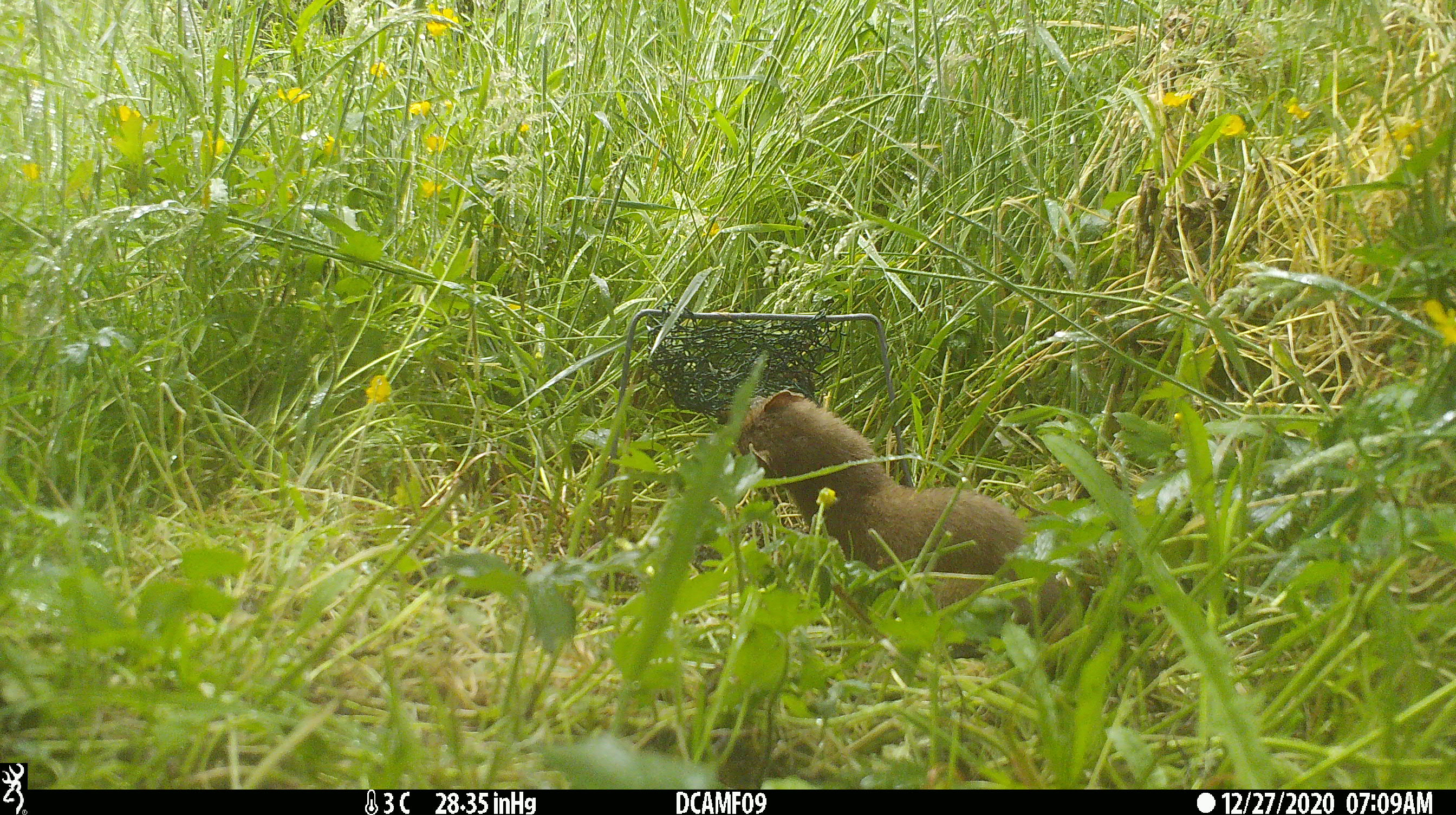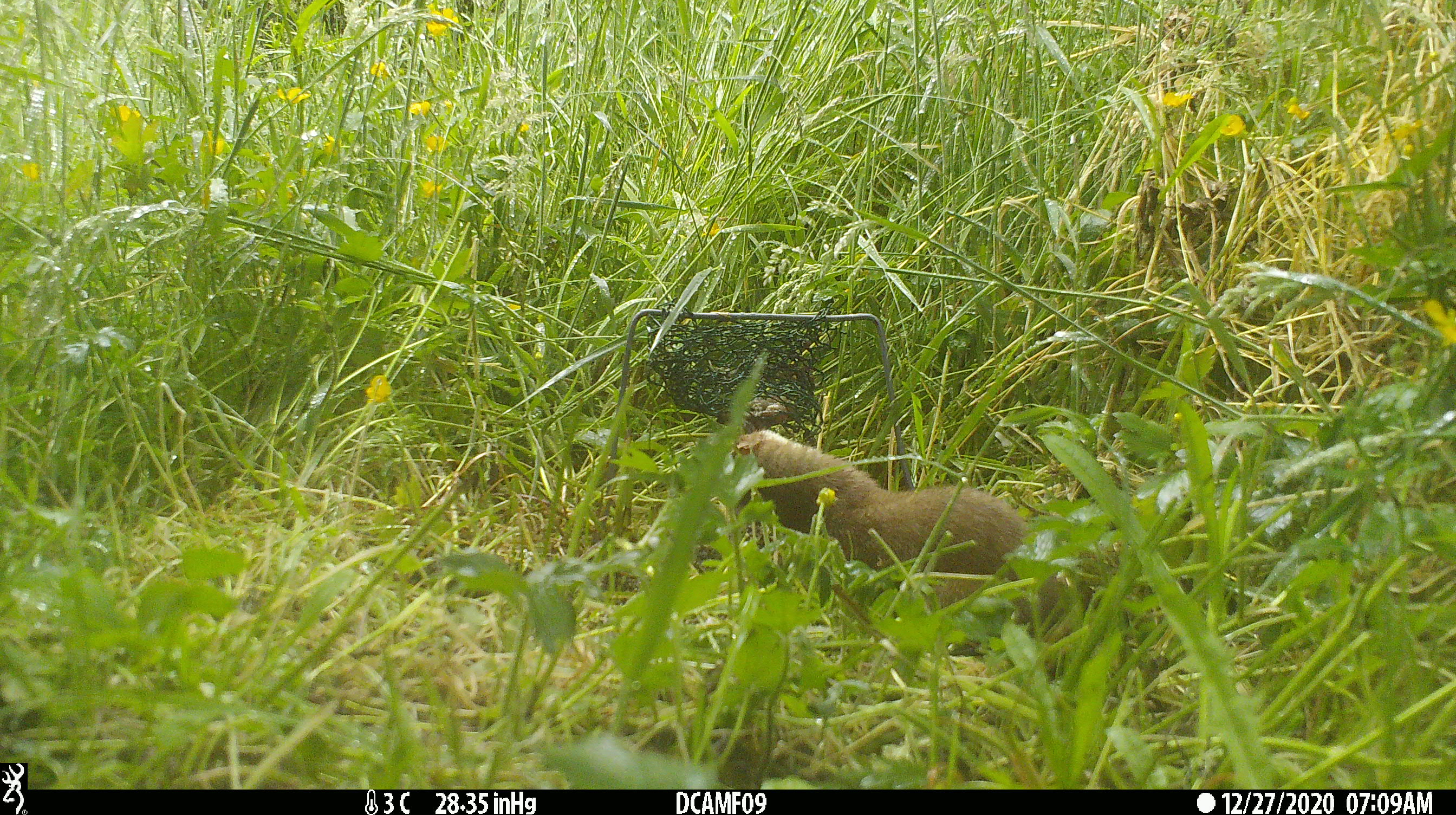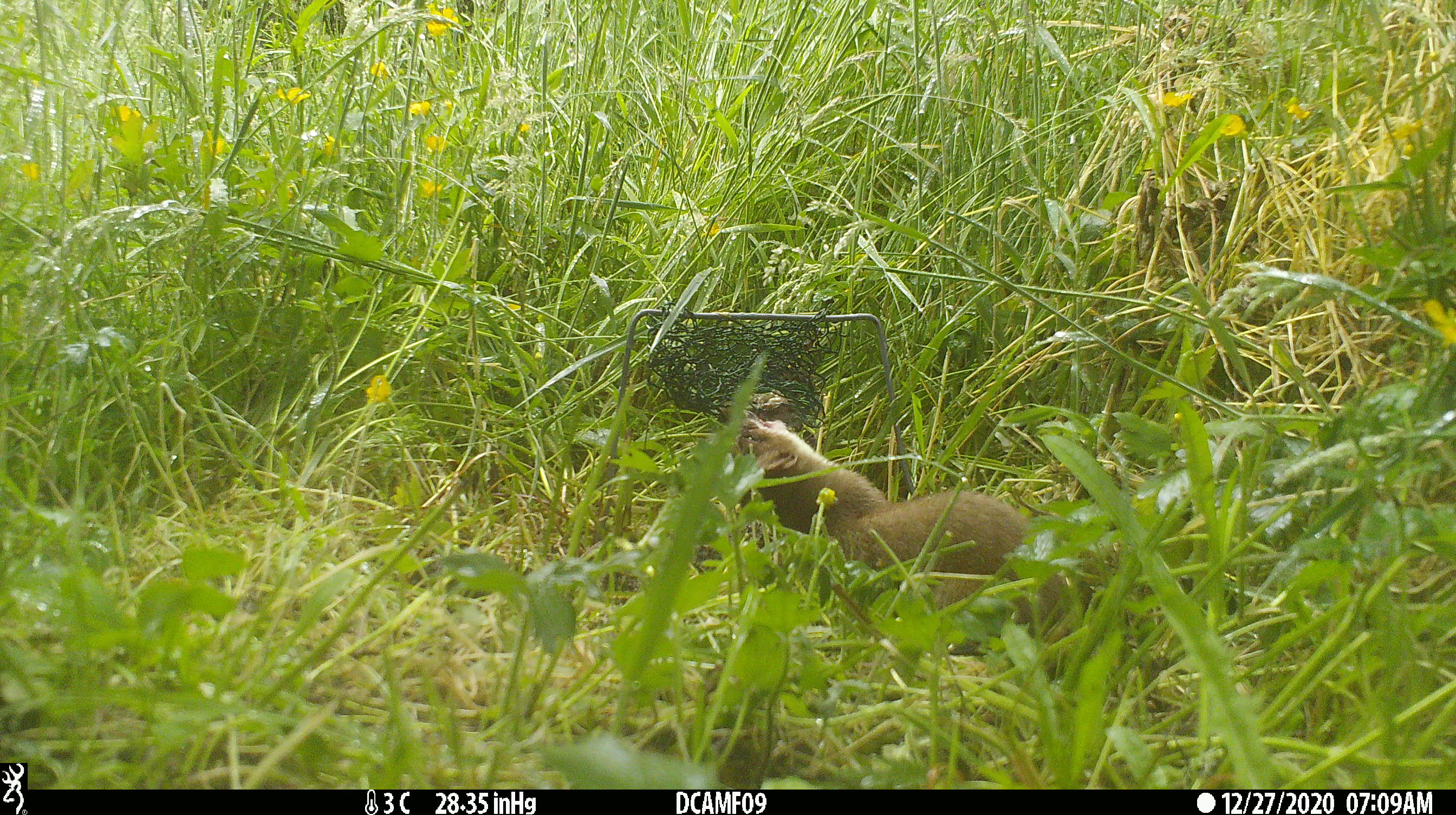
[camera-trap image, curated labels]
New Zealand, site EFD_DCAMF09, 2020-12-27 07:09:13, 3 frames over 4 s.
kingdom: Animalia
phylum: Chordata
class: Mammalia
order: Carnivora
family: Mustelidae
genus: Mustela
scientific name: Mustela erminea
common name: stoat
Stoat (Mustela erminea).